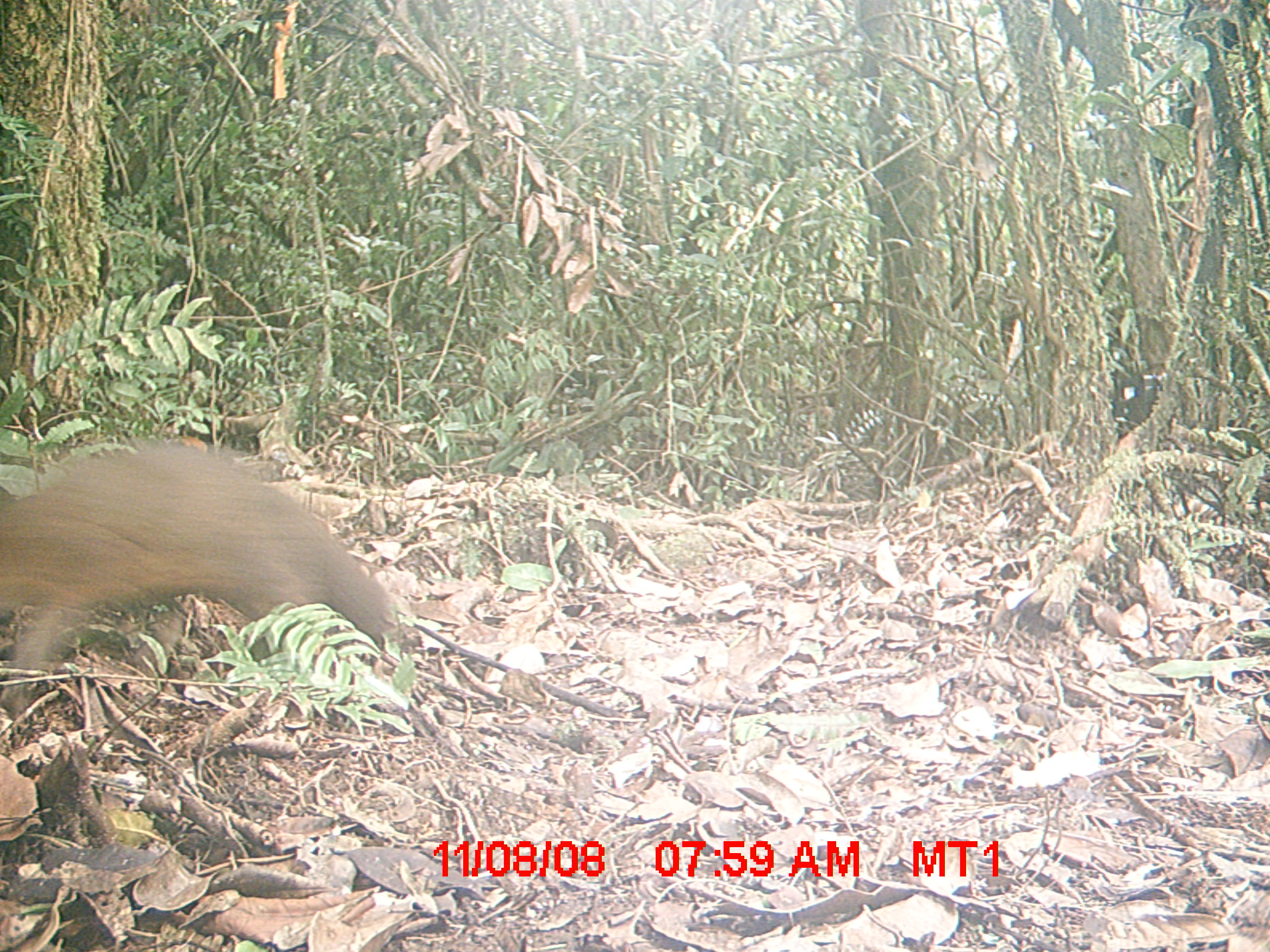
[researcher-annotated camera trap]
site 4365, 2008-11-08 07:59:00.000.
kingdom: Animalia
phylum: Chordata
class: Mammalia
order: Carnivora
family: Eupleridae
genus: Eupleres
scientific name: Eupleres goudotii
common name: falanouc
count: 1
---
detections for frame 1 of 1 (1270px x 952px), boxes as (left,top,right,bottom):
eupleres goudotii: (0,435,396,718)